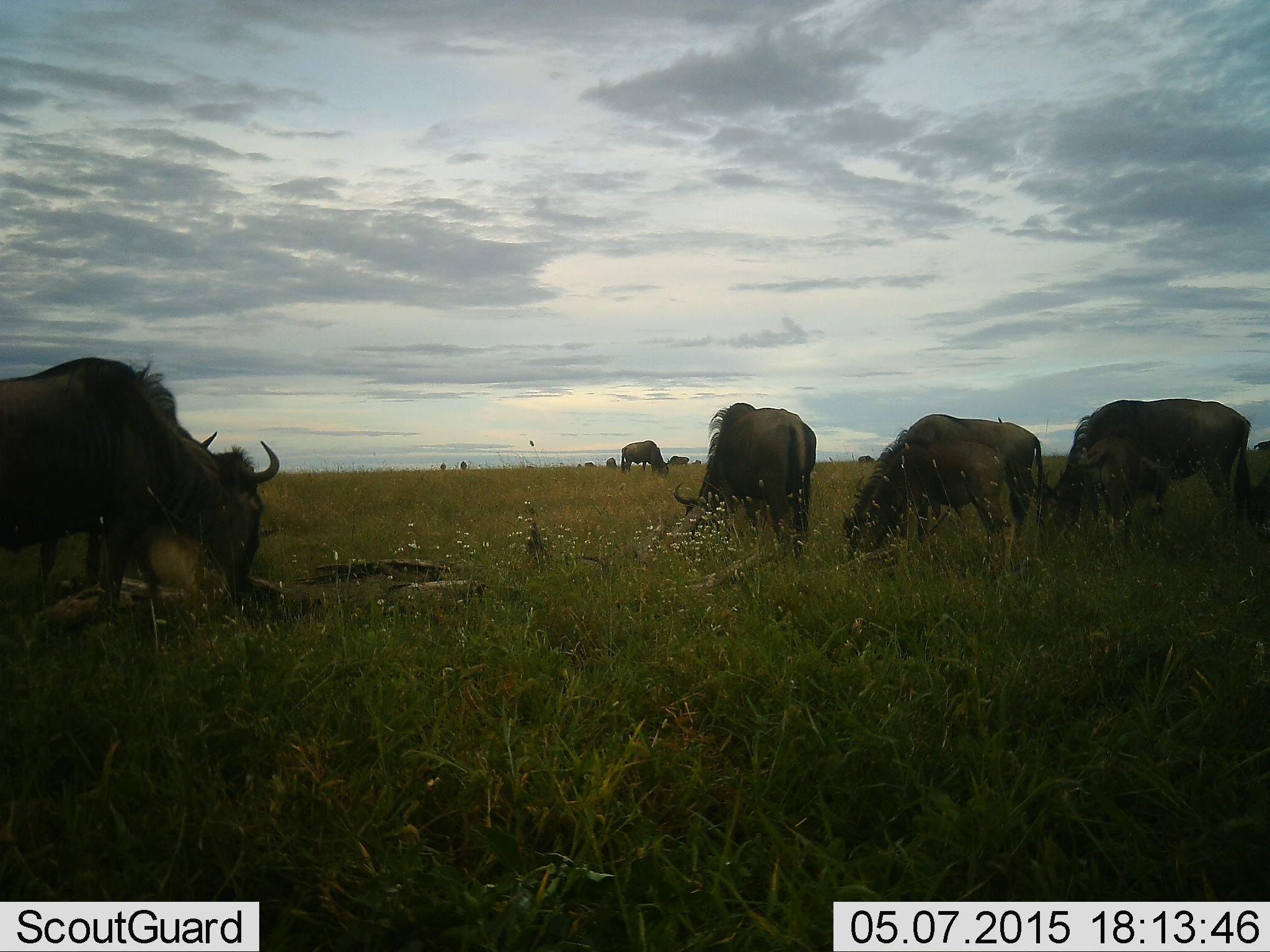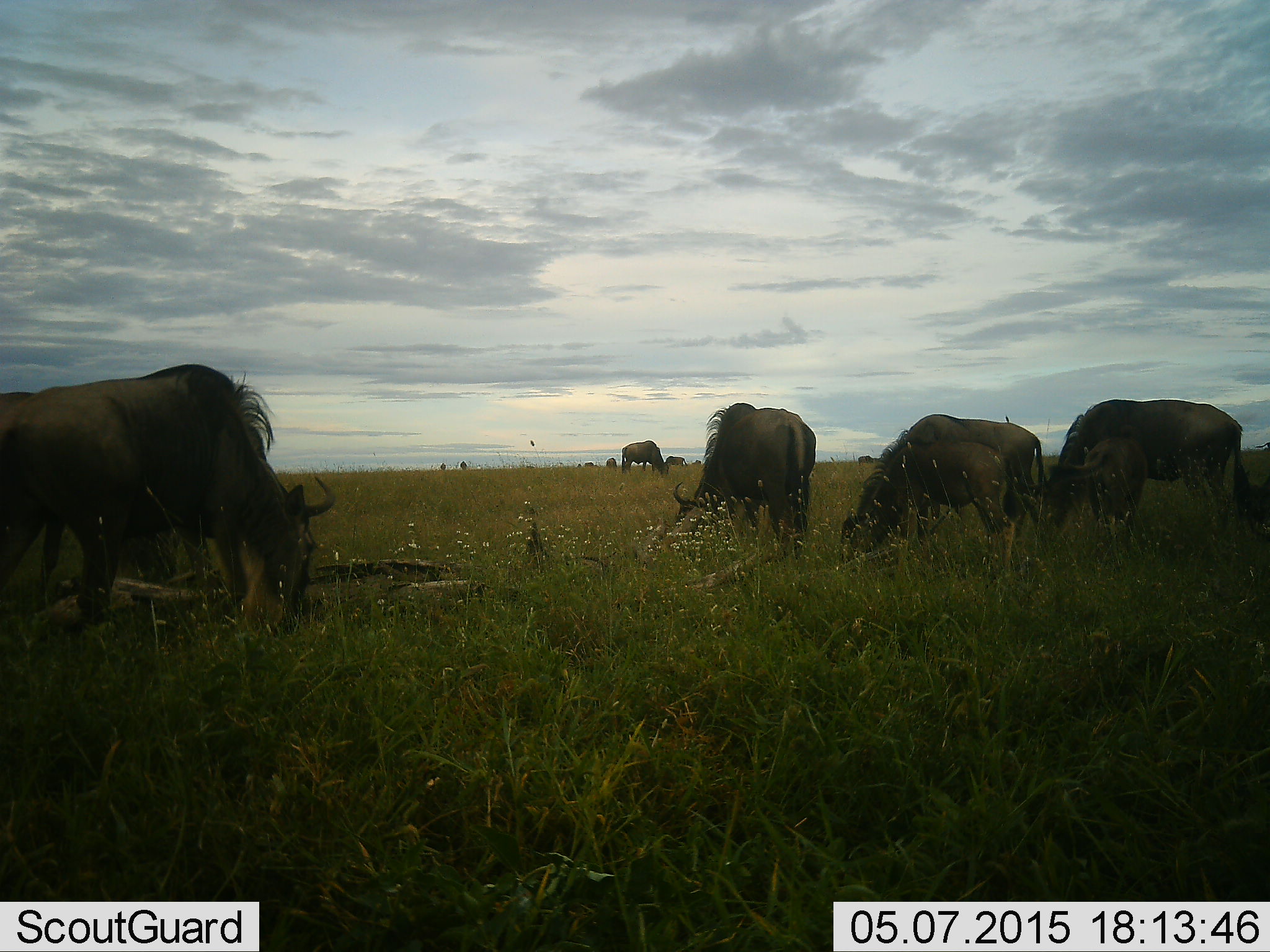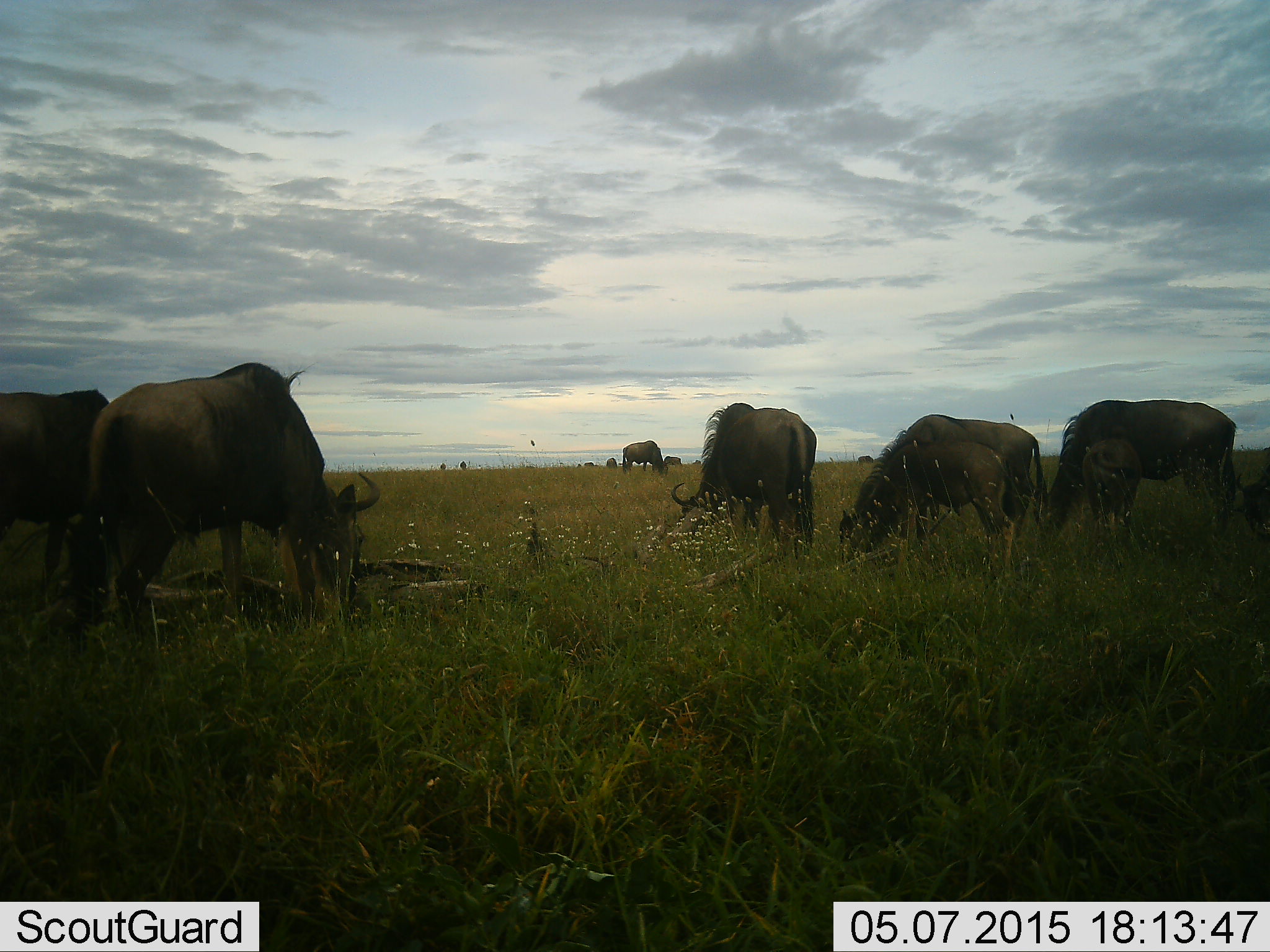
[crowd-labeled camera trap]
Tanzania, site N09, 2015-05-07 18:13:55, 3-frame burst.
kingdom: Animalia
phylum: Chordata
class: Mammalia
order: Artiodactyla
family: Bovidae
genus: Connochaetes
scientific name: Connochaetes taurinus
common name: blue wildebeest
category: wildebeest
Wildebeest (blue wildebeest) (Connochaetes taurinus), count 10. Behavior (volunteer vote fractions): standing 30%, resting 0%, moving 10%, interacting 10%. Young present (vote fraction): 10%. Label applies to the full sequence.